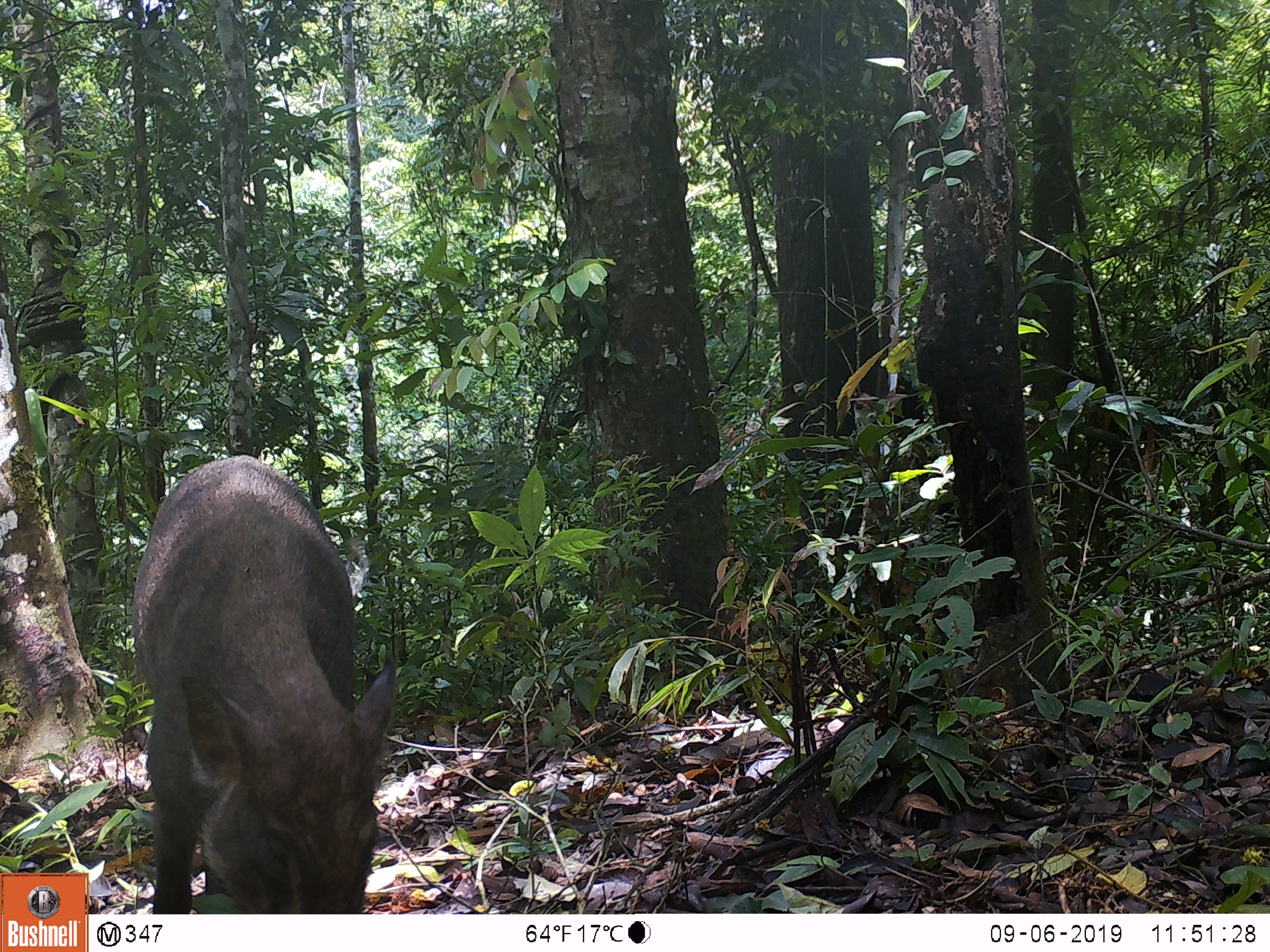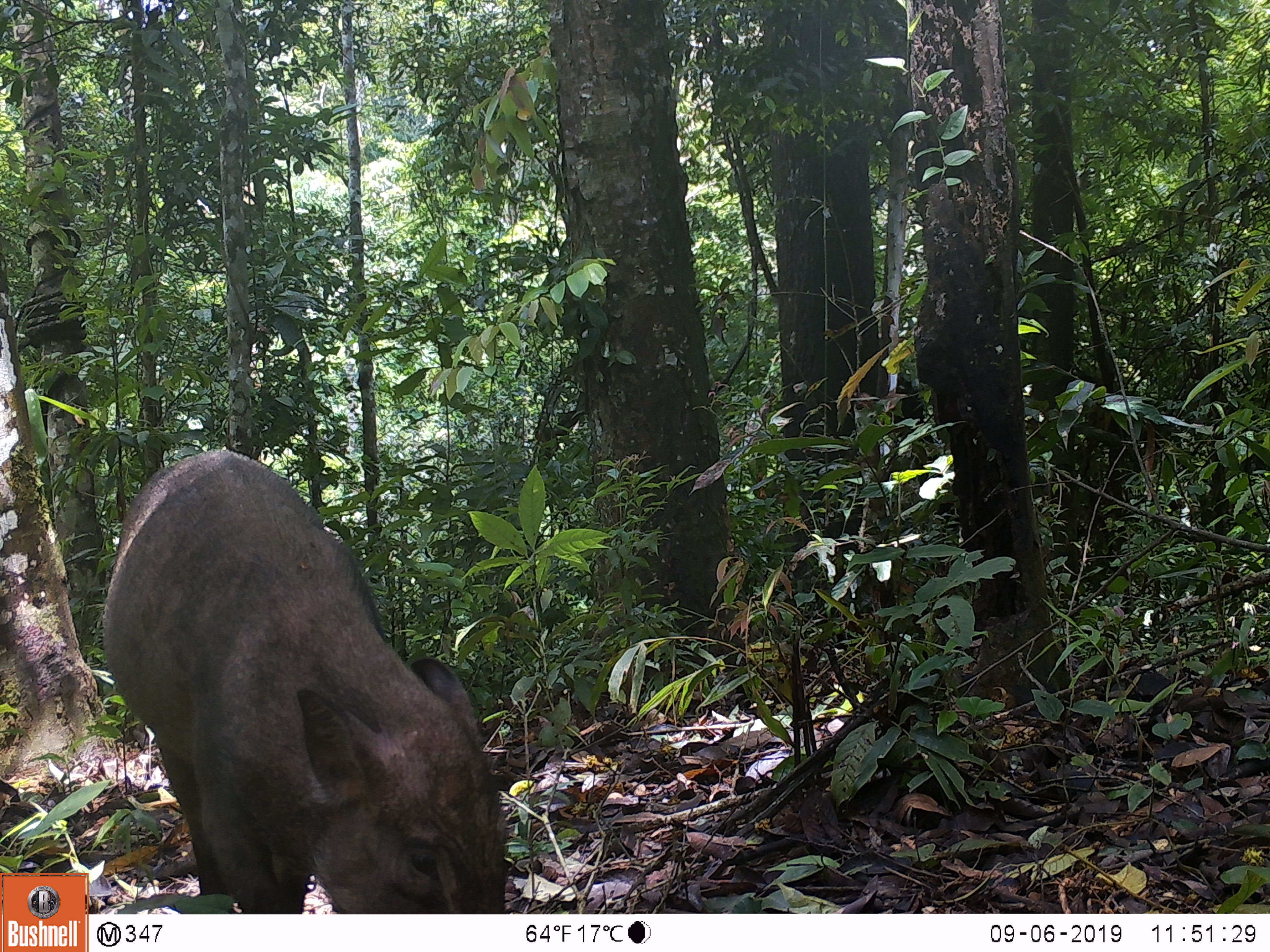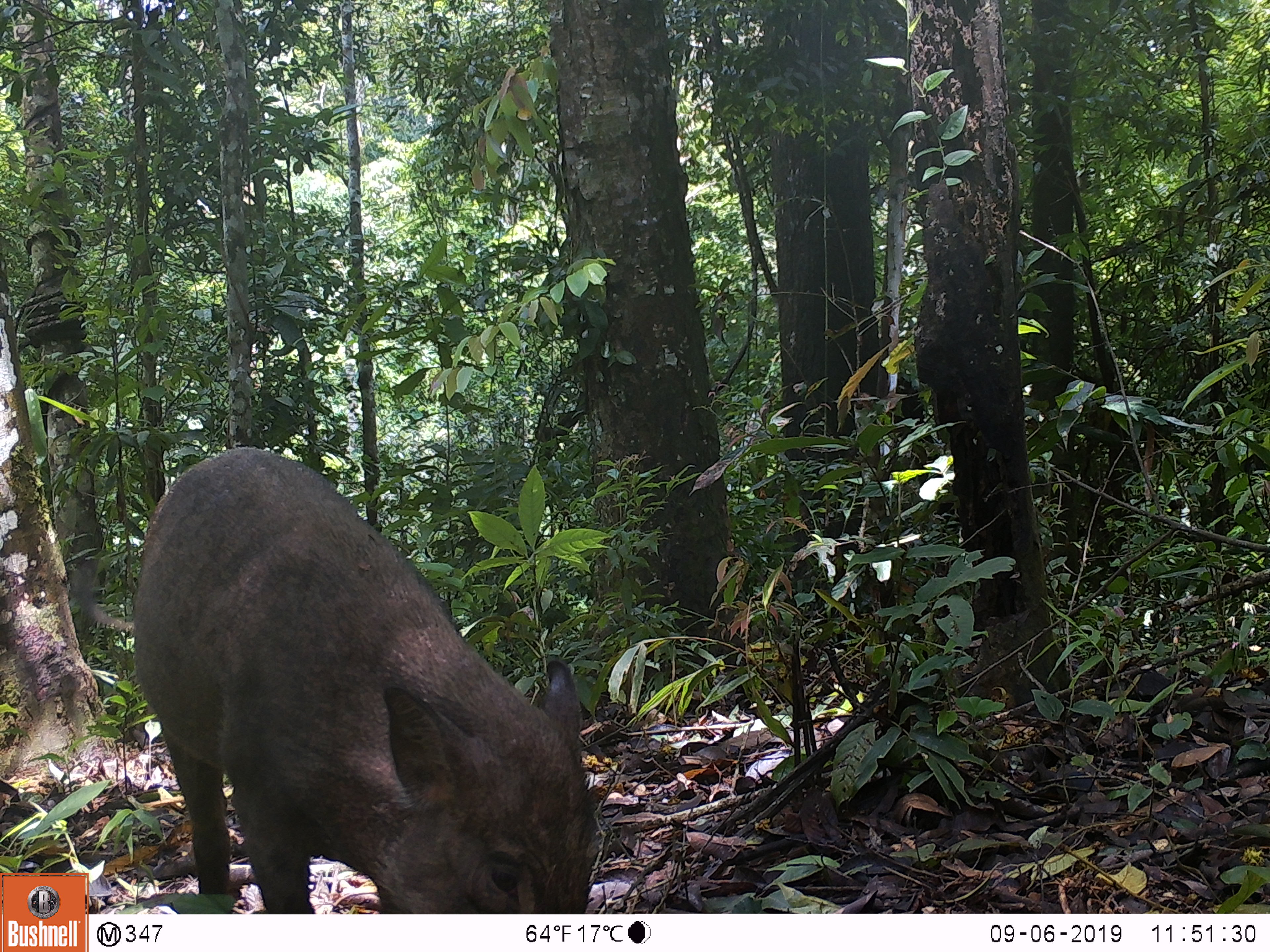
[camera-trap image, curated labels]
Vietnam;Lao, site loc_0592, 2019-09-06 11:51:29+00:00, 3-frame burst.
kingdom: Animalia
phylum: Chordata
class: Mammalia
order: Artiodactyla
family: Suidae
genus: Sus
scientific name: Sus scrofa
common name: eurasian wild pig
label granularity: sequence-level